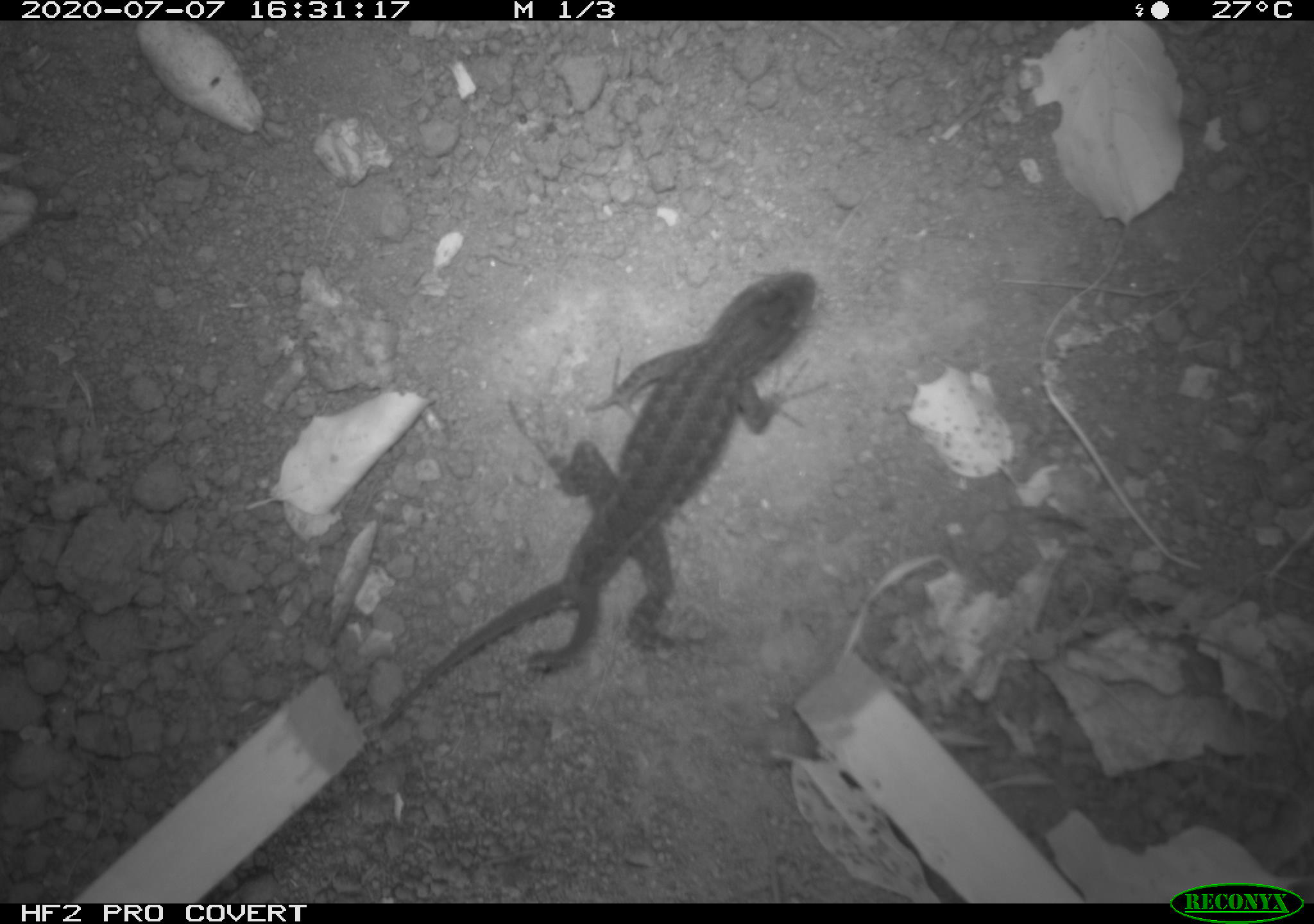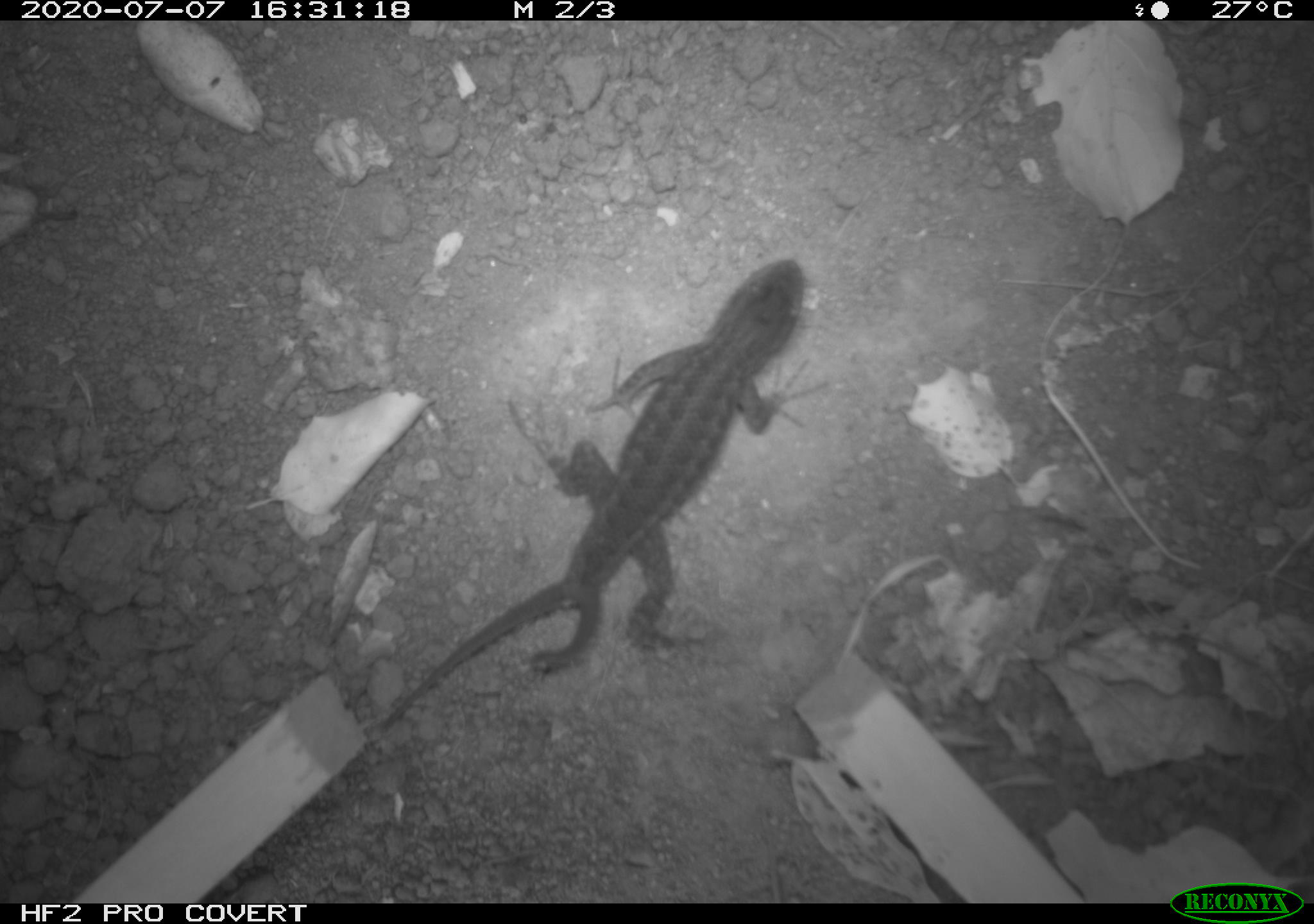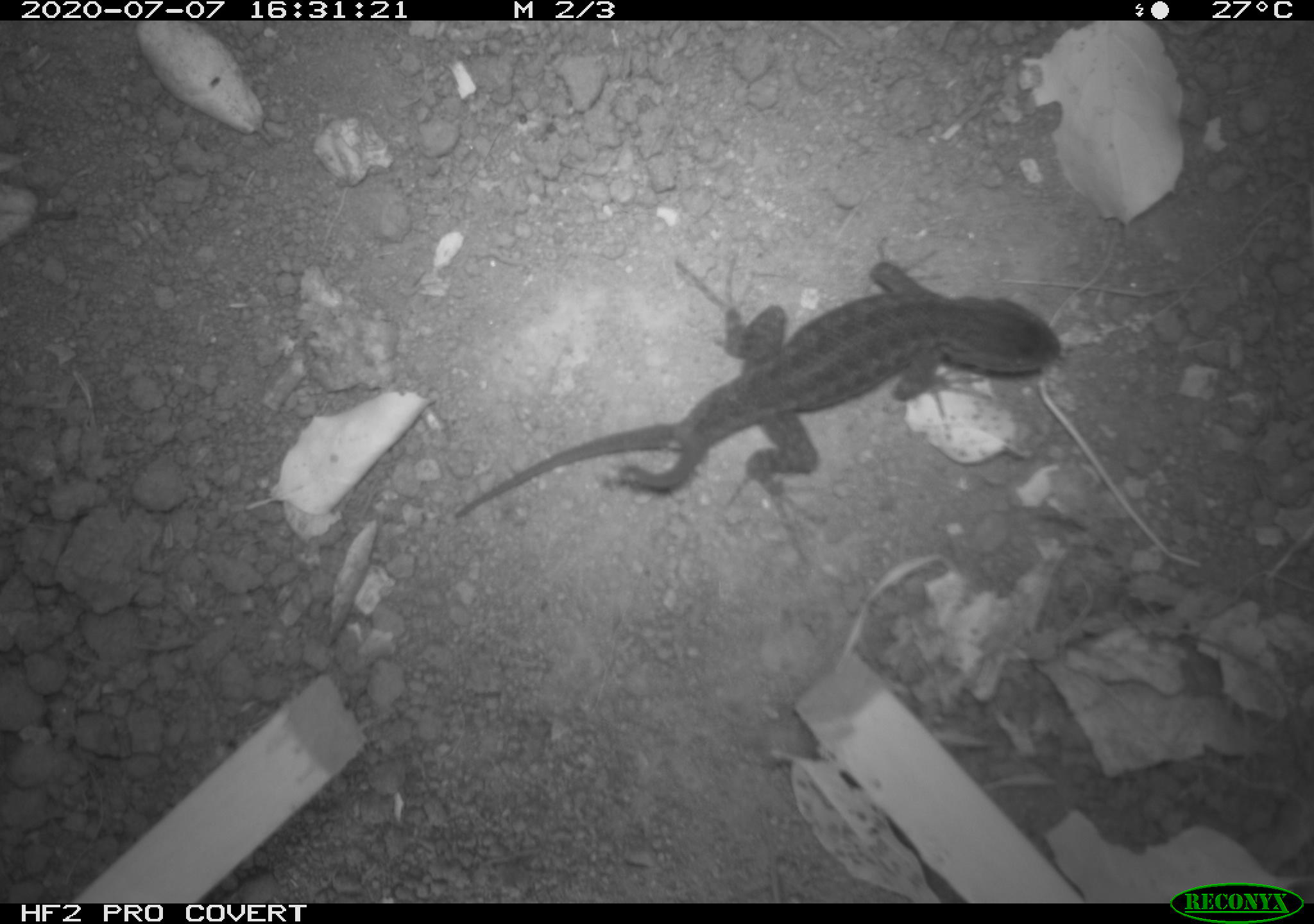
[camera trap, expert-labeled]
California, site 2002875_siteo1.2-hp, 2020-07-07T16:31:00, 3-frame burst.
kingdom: Animalia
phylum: Chordata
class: Reptilia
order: Squamata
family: Phrynosomatidae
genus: Sceloporus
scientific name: Sceloporus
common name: spiny lizards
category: sceloporus species